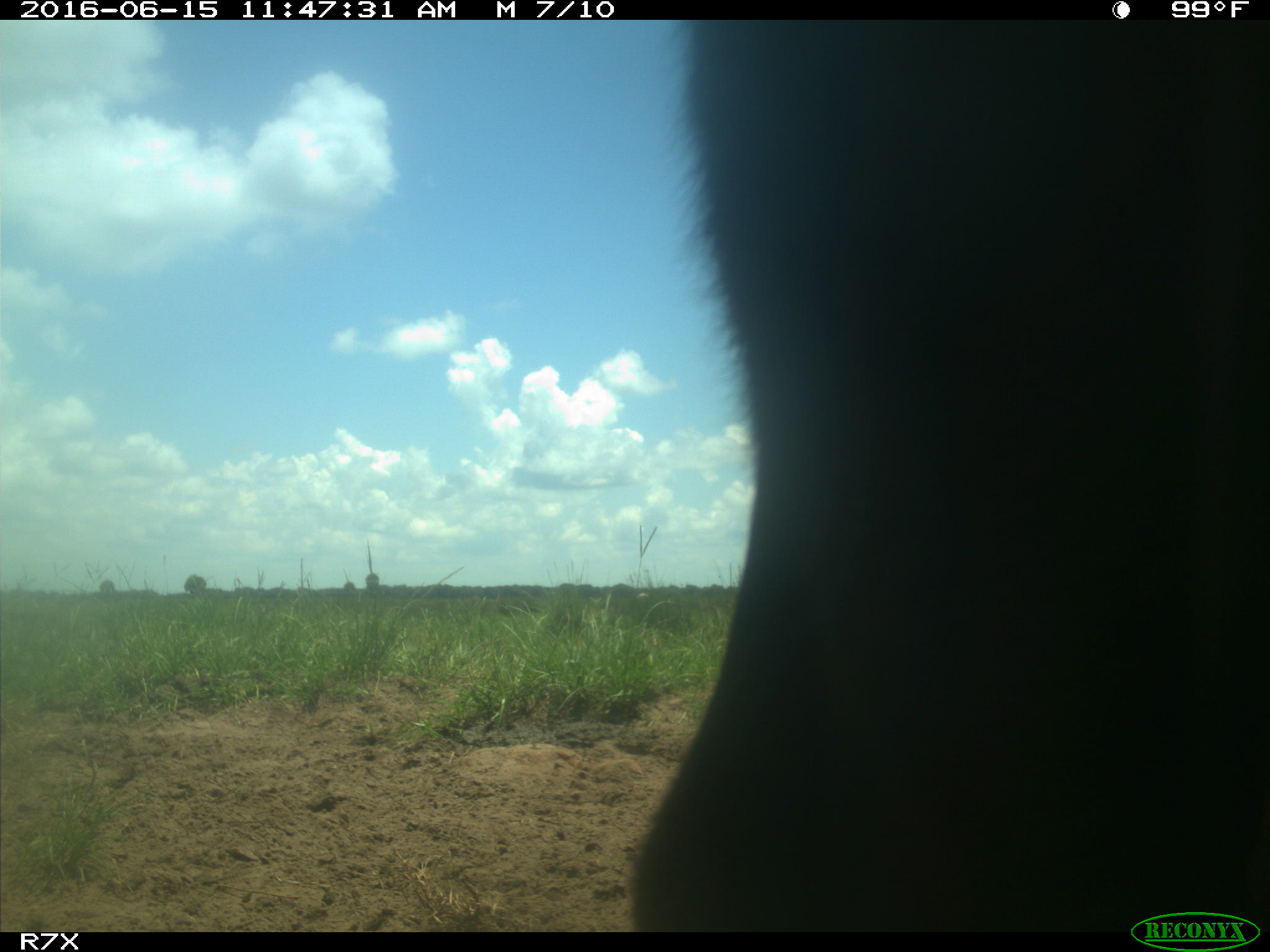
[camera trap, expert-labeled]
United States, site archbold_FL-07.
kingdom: Animalia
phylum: Chordata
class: Mammalia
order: Artiodactyla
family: Bovidae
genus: Bos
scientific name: Bos taurus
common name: domestic cow